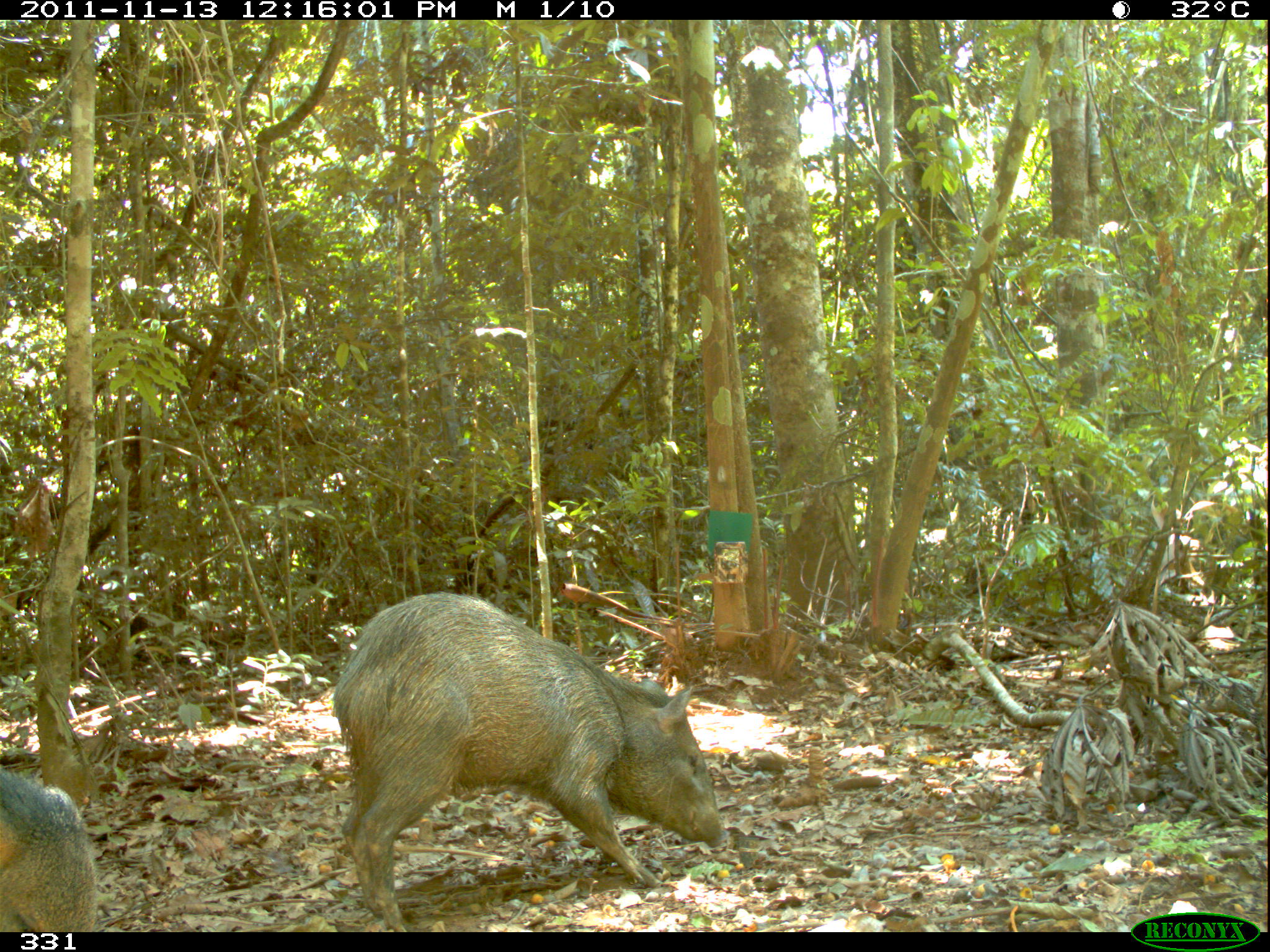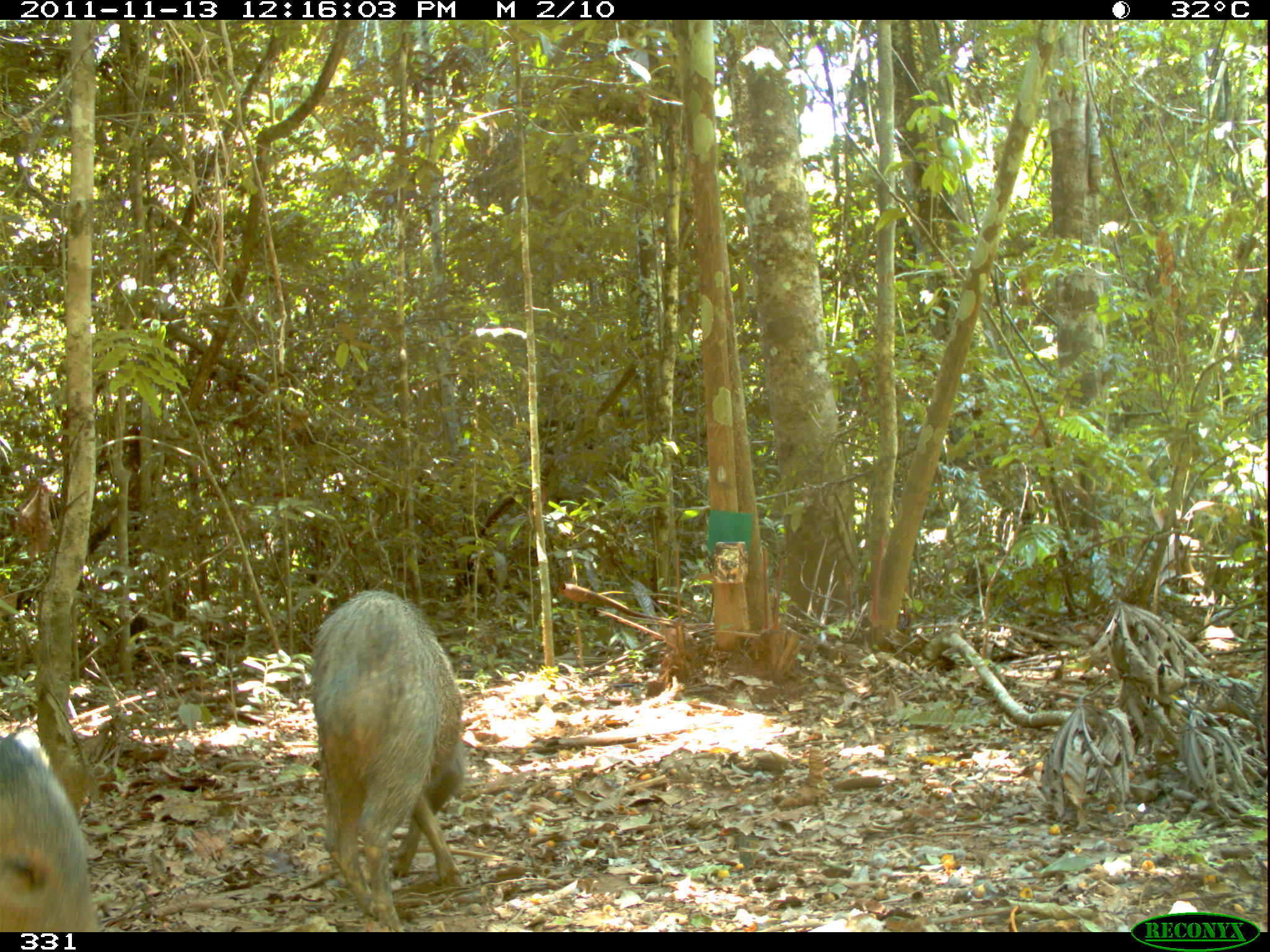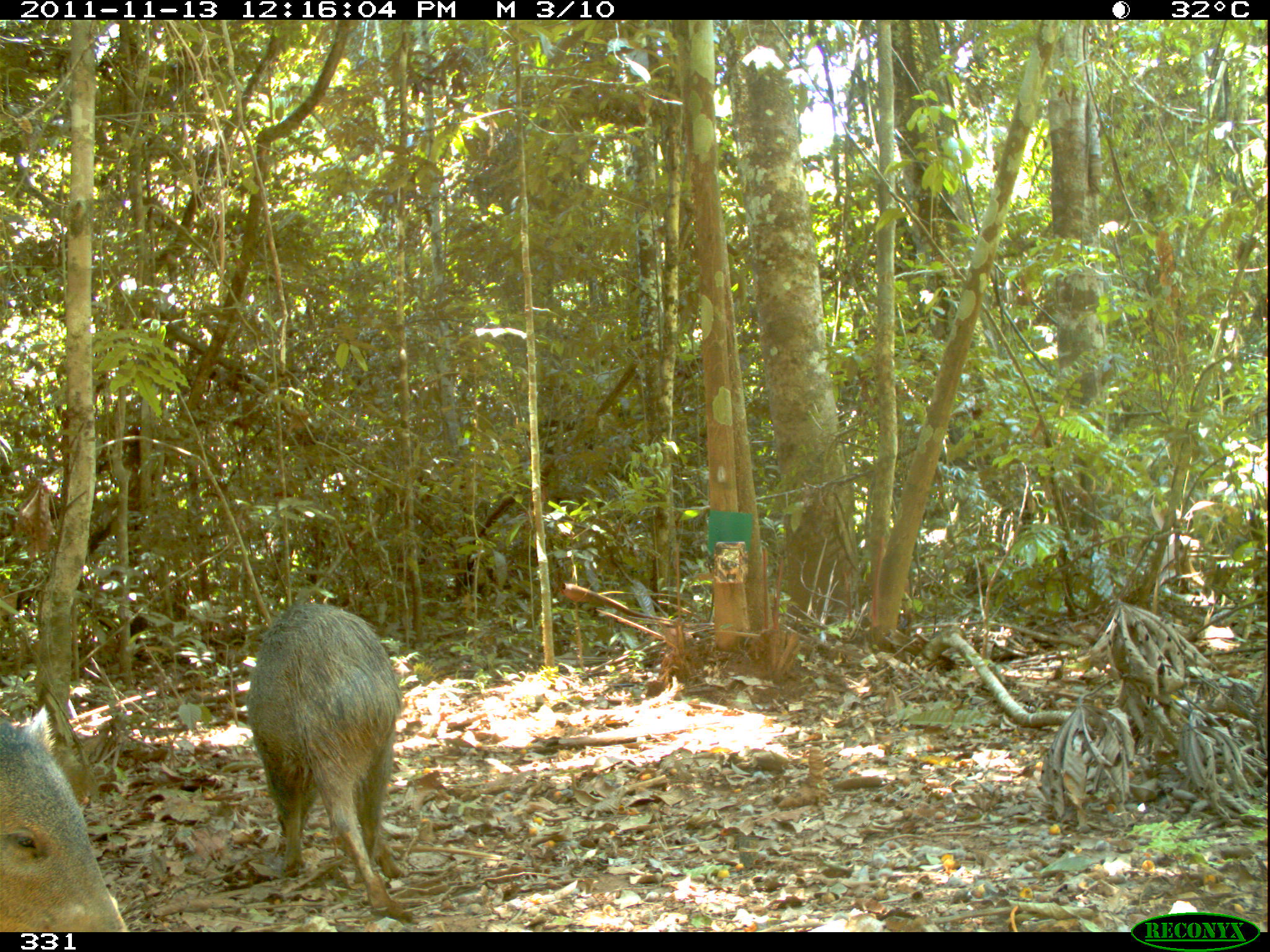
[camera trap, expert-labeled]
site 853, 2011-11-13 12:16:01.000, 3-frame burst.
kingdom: Animalia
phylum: Chordata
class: Mammalia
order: Artiodactyla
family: Tayassuidae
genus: Pecari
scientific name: Pecari tajacu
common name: collared peccary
Pecari tajacu (collared peccary).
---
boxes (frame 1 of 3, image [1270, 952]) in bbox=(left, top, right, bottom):
pecari tajacu: bbox=(326, 588, 727, 932); bbox=(0, 763, 94, 927)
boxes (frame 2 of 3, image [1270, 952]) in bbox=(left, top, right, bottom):
pecari tajacu: bbox=(305, 588, 471, 932); bbox=(0, 734, 105, 932)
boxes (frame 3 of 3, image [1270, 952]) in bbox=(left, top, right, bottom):
pecari tajacu: bbox=(246, 601, 414, 921); bbox=(0, 703, 128, 932)